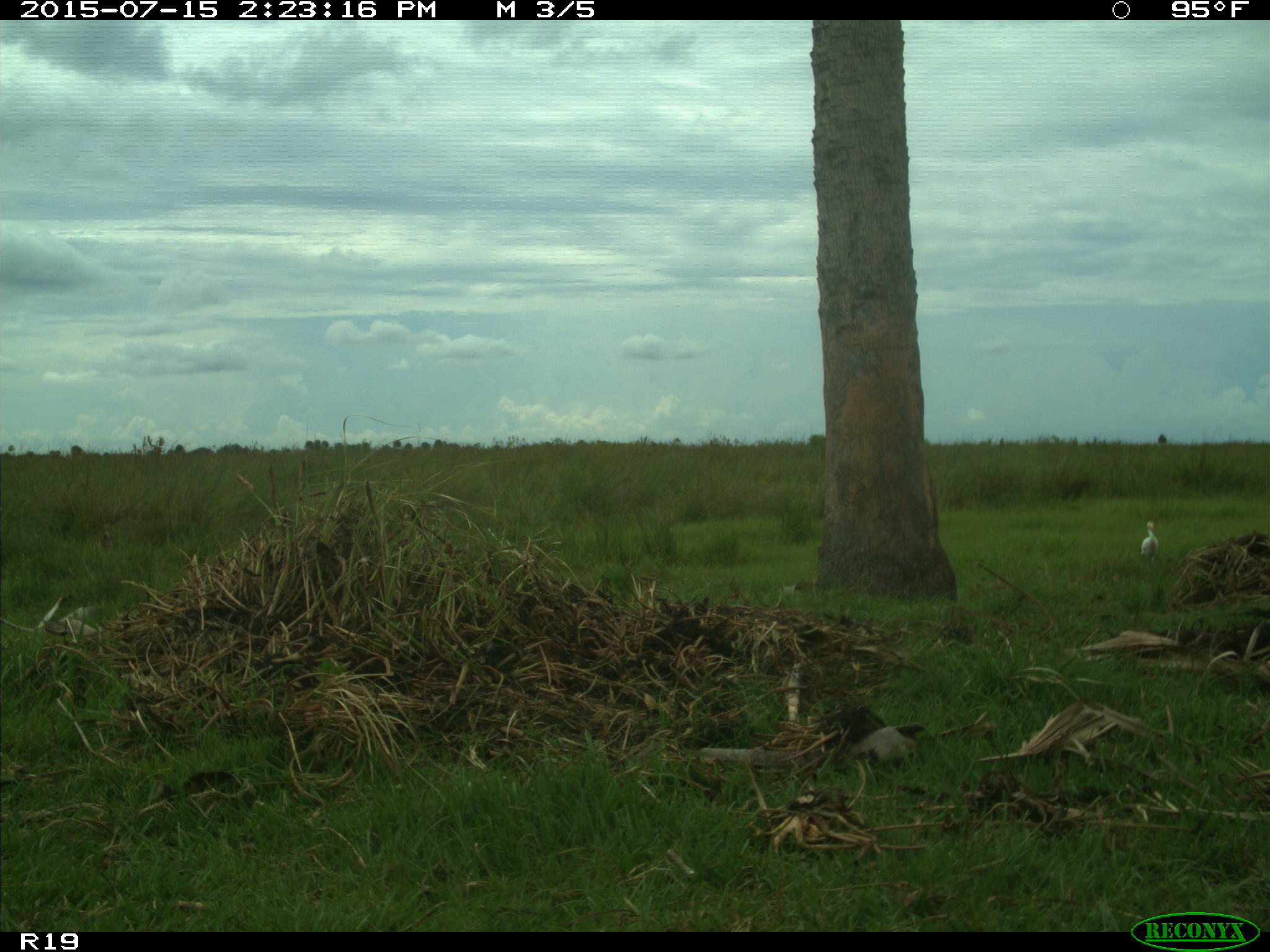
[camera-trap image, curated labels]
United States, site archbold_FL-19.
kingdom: Animalia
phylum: Chordata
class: Aves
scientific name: Aves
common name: birds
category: unidentified bird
Unidentified bird (birds) (Aves).